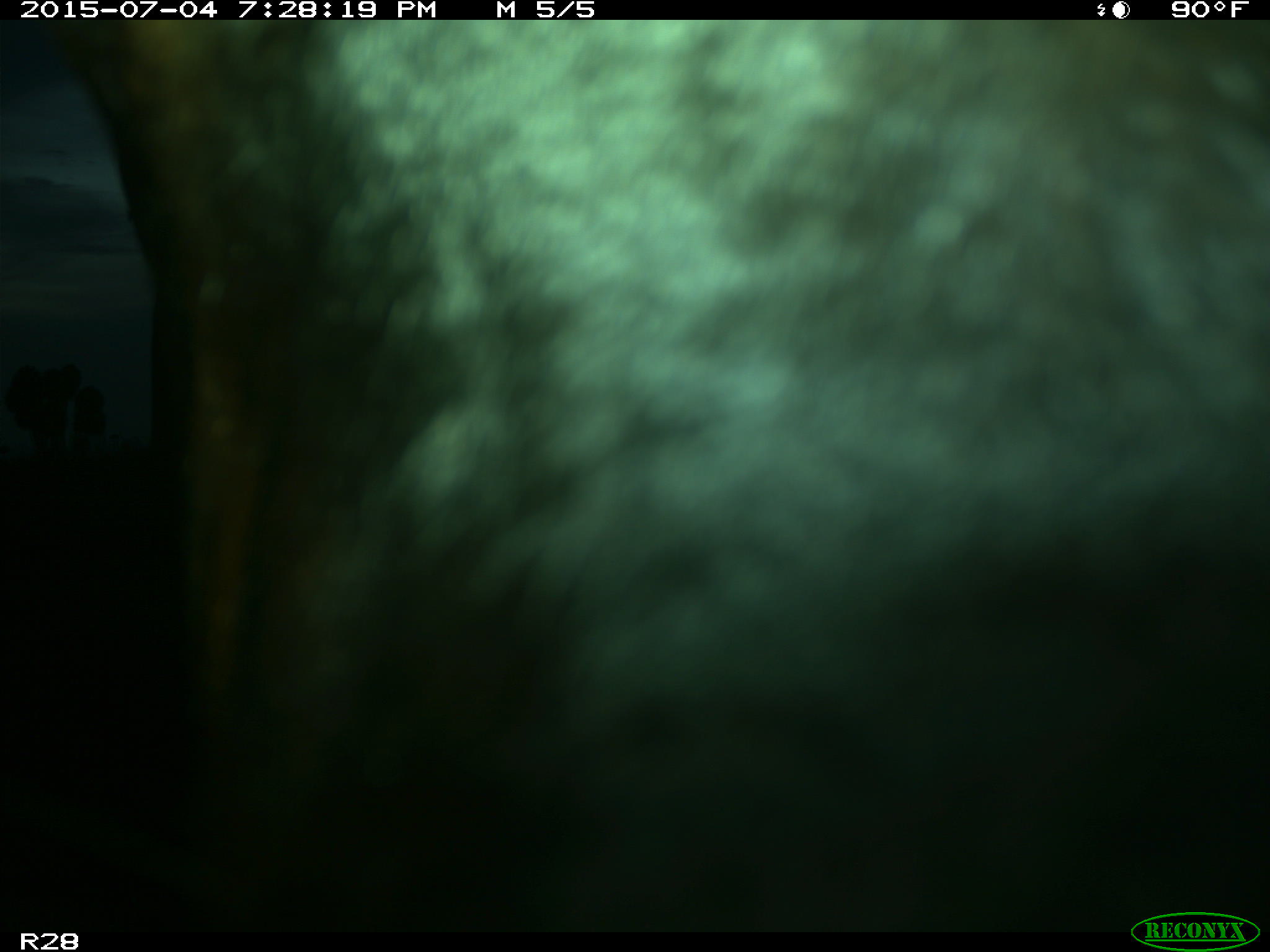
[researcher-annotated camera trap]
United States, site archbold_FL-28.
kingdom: Animalia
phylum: Chordata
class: Mammalia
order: Artiodactyla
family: Bovidae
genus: Bos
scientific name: Bos taurus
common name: domestic cow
Bos taurus (domestic cow).